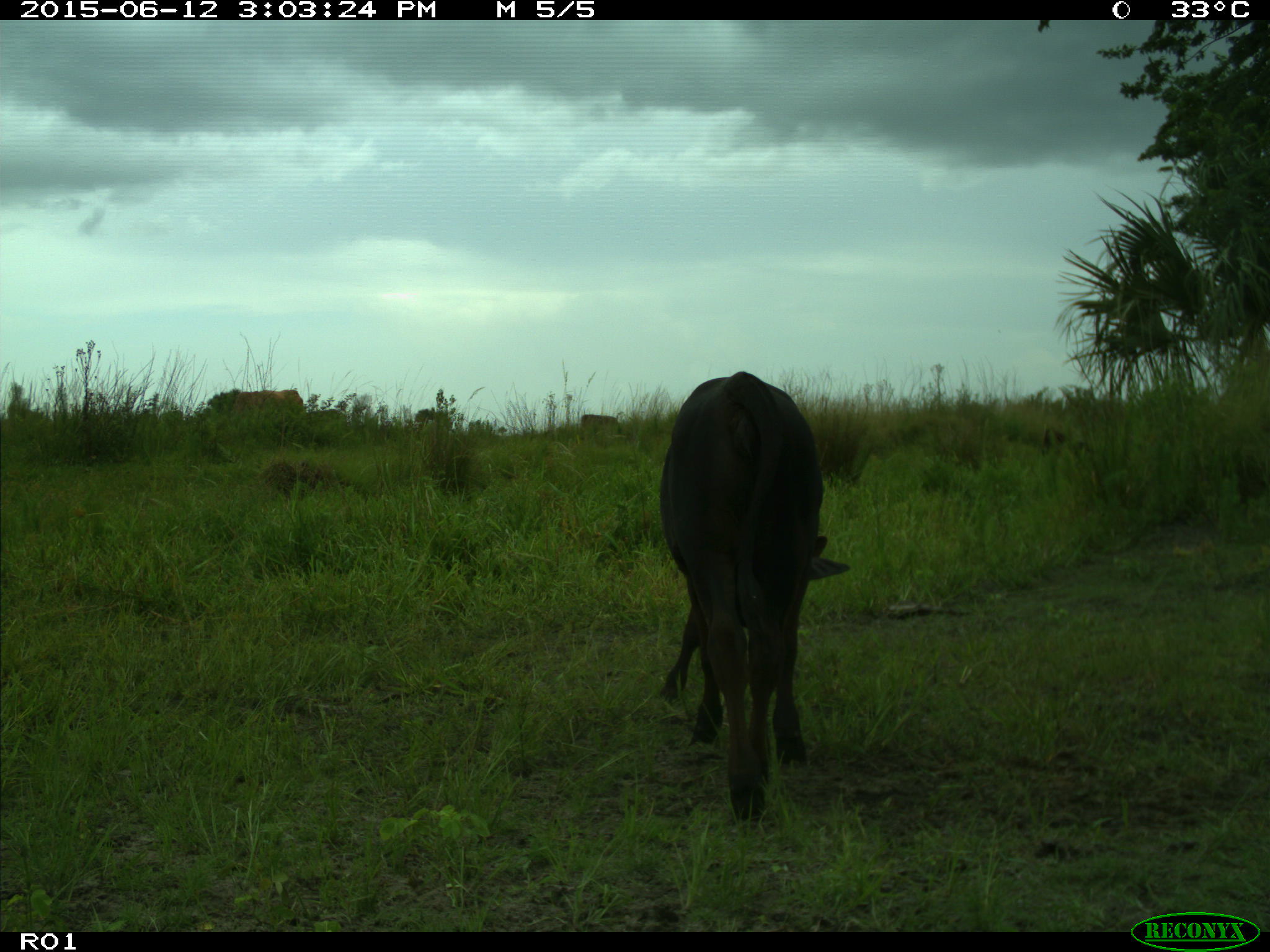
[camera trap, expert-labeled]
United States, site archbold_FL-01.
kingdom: Animalia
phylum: Chordata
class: Mammalia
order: Artiodactyla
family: Bovidae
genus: Bos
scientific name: Bos taurus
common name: domestic cow